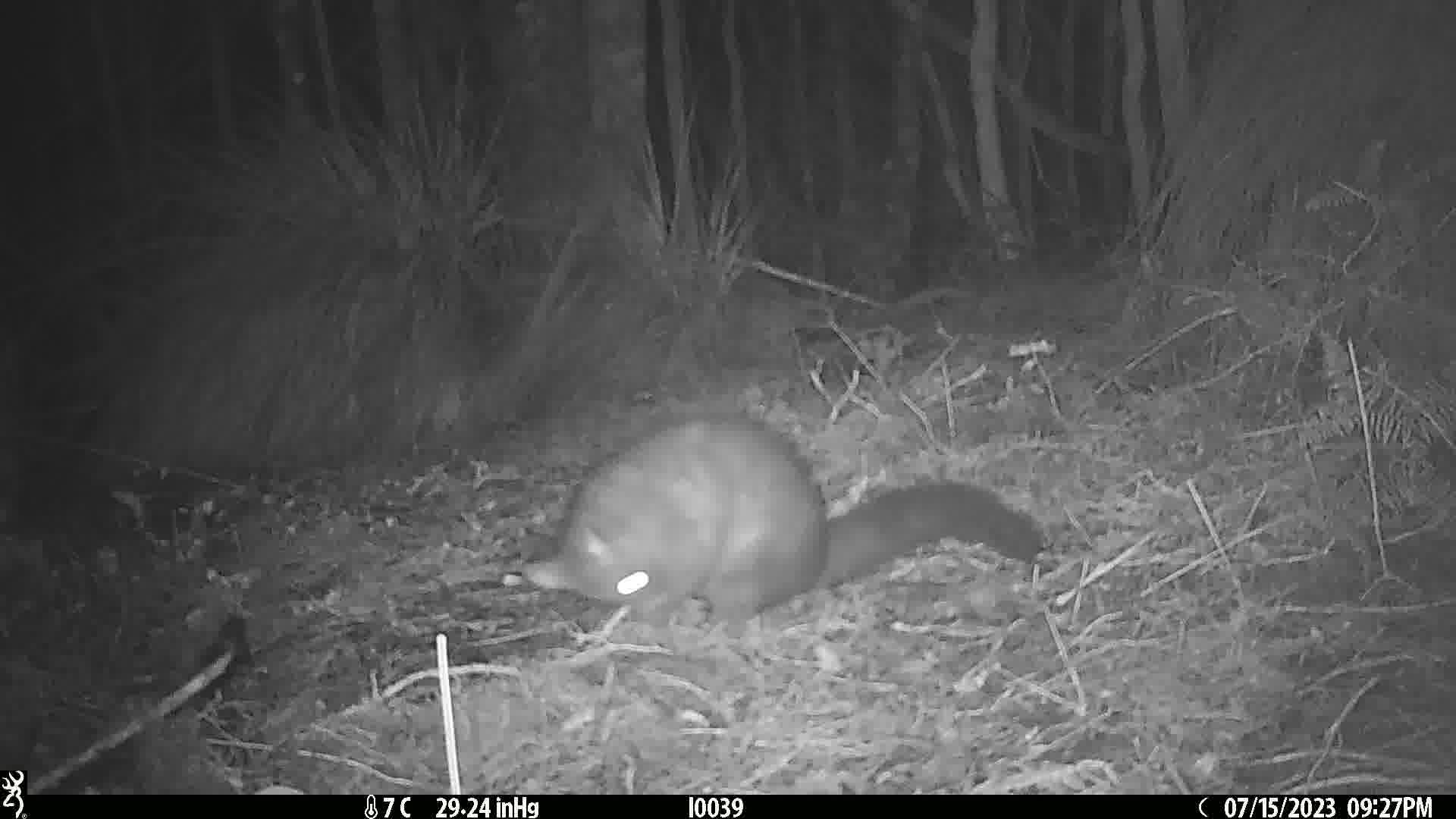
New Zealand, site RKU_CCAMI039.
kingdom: Animalia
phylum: Chordata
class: Mammalia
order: Diprotodontia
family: Phalangeridae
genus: Trichosurus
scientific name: Trichosurus vulpecula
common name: common brushtail possum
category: possum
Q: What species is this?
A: Possum (common brushtail possum) (Trichosurus vulpecula).